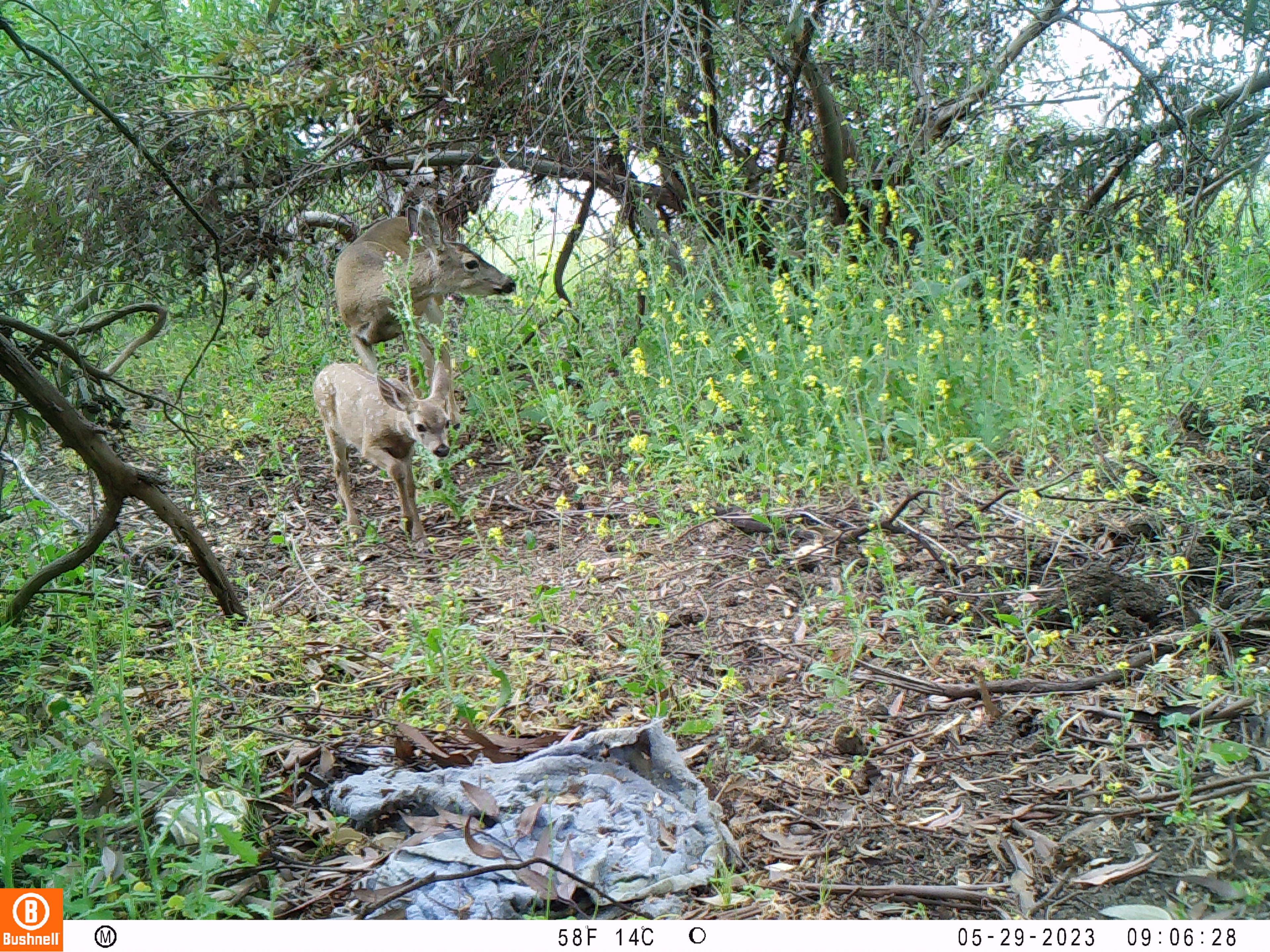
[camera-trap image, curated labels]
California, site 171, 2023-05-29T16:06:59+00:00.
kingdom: Animalia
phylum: Chordata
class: Mammalia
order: Artiodactyla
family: Cervidae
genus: Odocoileus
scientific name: Odocoileus hemionus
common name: mule deer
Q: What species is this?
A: Mule deer (Odocoileus hemionus).